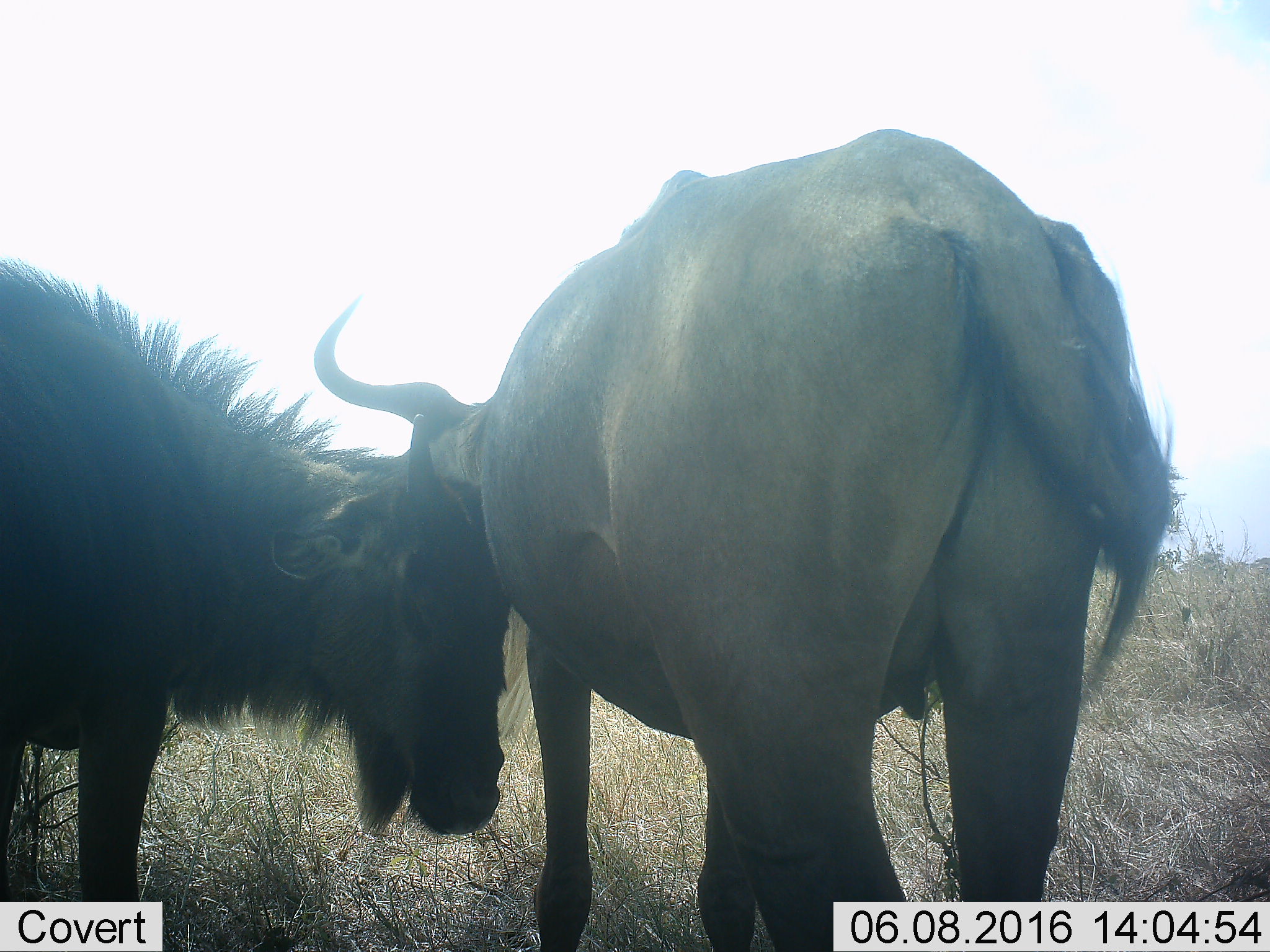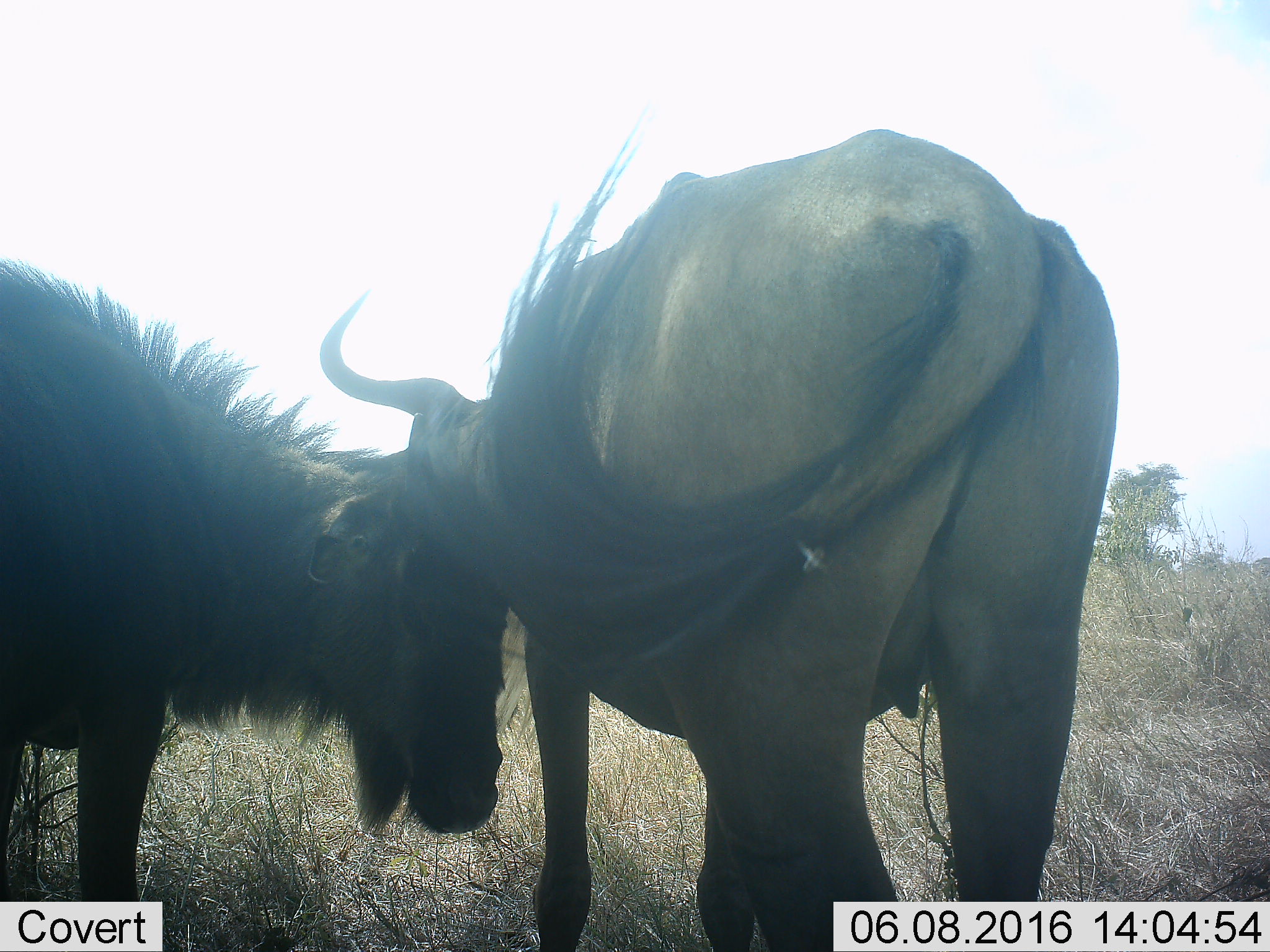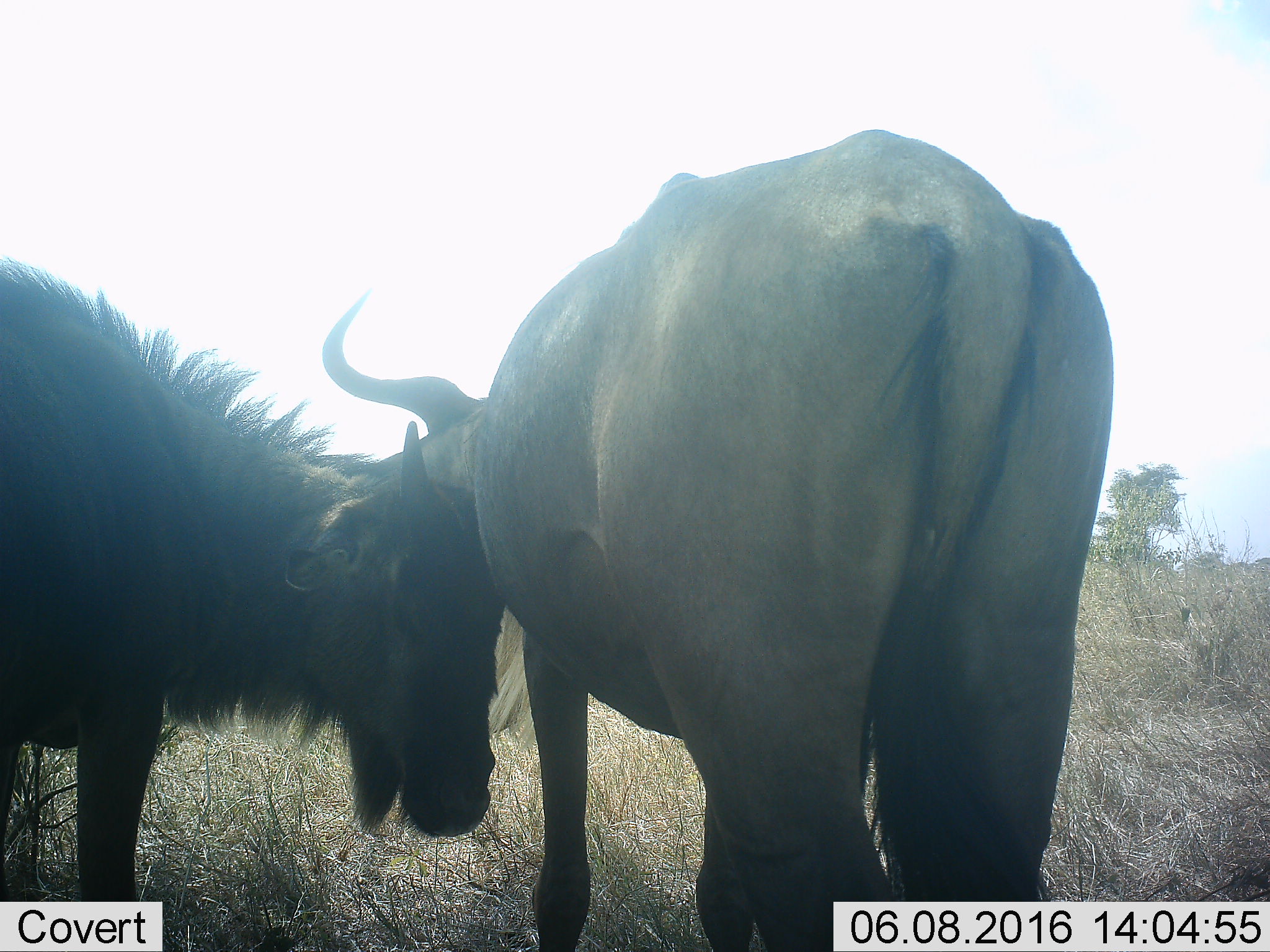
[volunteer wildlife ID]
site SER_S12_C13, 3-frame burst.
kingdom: Animalia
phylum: Chordata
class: Mammalia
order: Artiodactyla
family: Bovidae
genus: Connochaetes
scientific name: Connochaetes taurinus taurinus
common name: blue wildebeest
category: wildebeestblue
Wildebeestblue (blue wildebeest) (Connochaetes taurinus taurinus), count 2. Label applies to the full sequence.